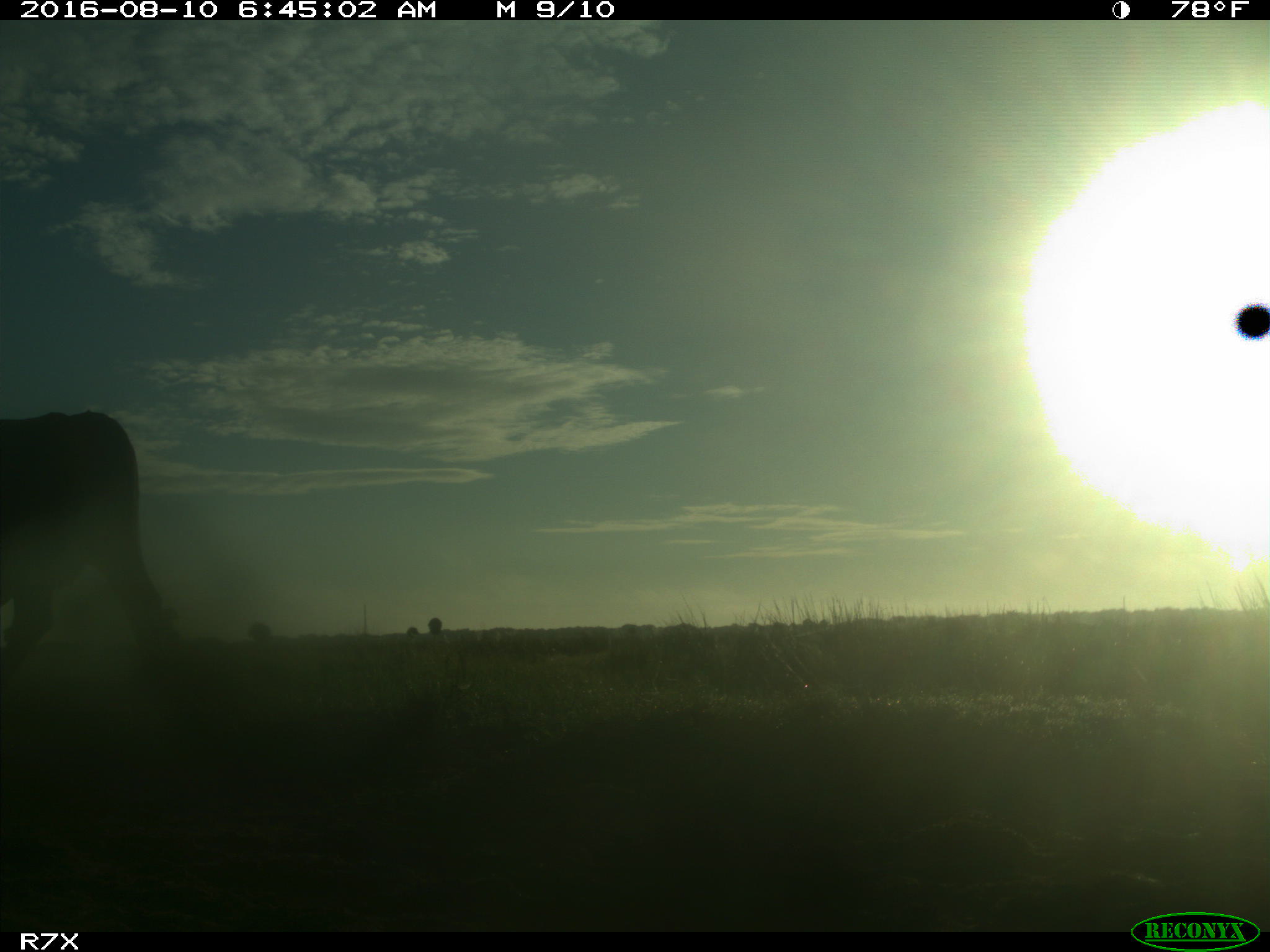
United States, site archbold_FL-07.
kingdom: Animalia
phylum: Chordata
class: Mammalia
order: Artiodactyla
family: Bovidae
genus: Bos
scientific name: Bos taurus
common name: domestic cow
Bos taurus (domestic cow).